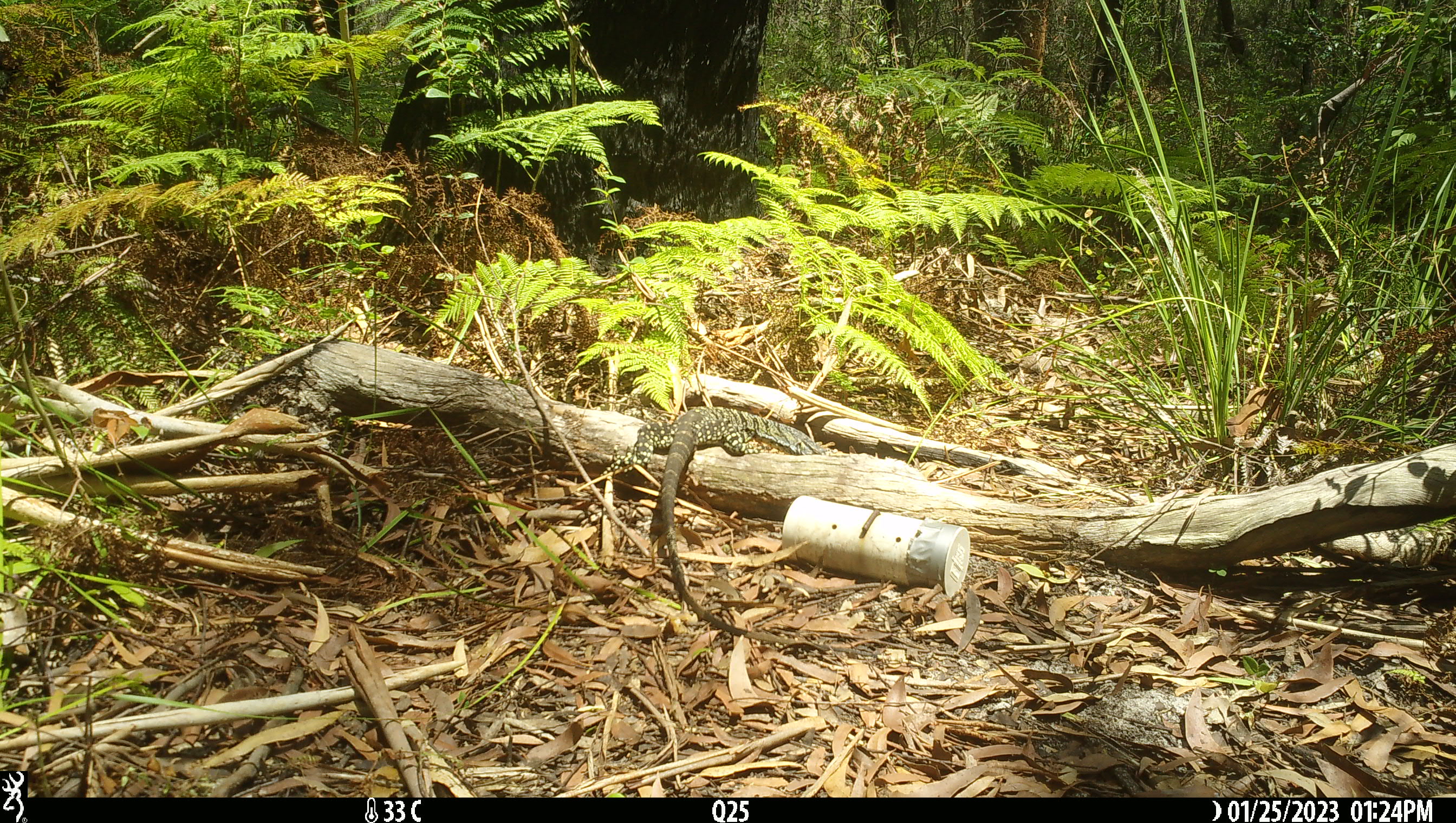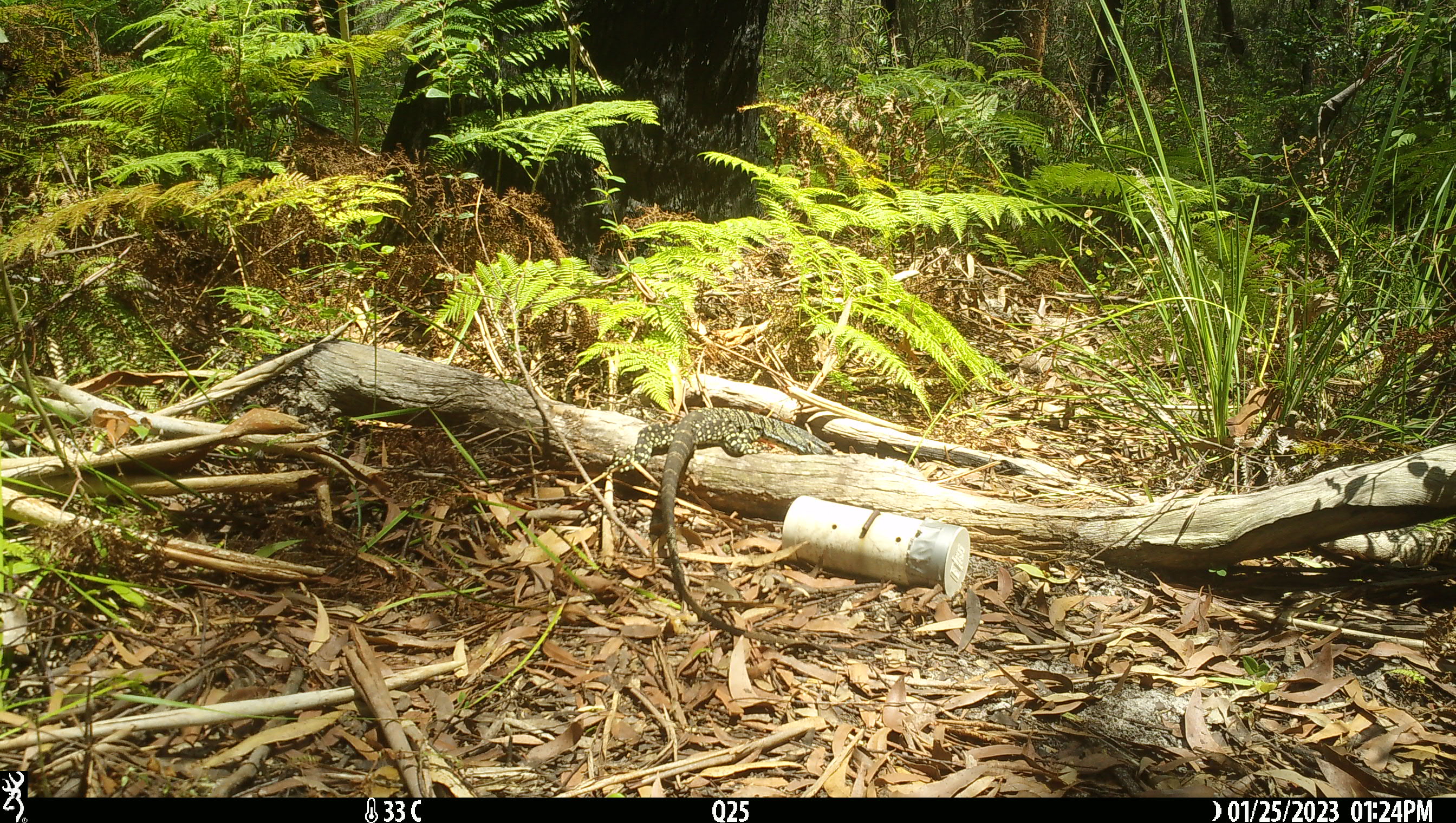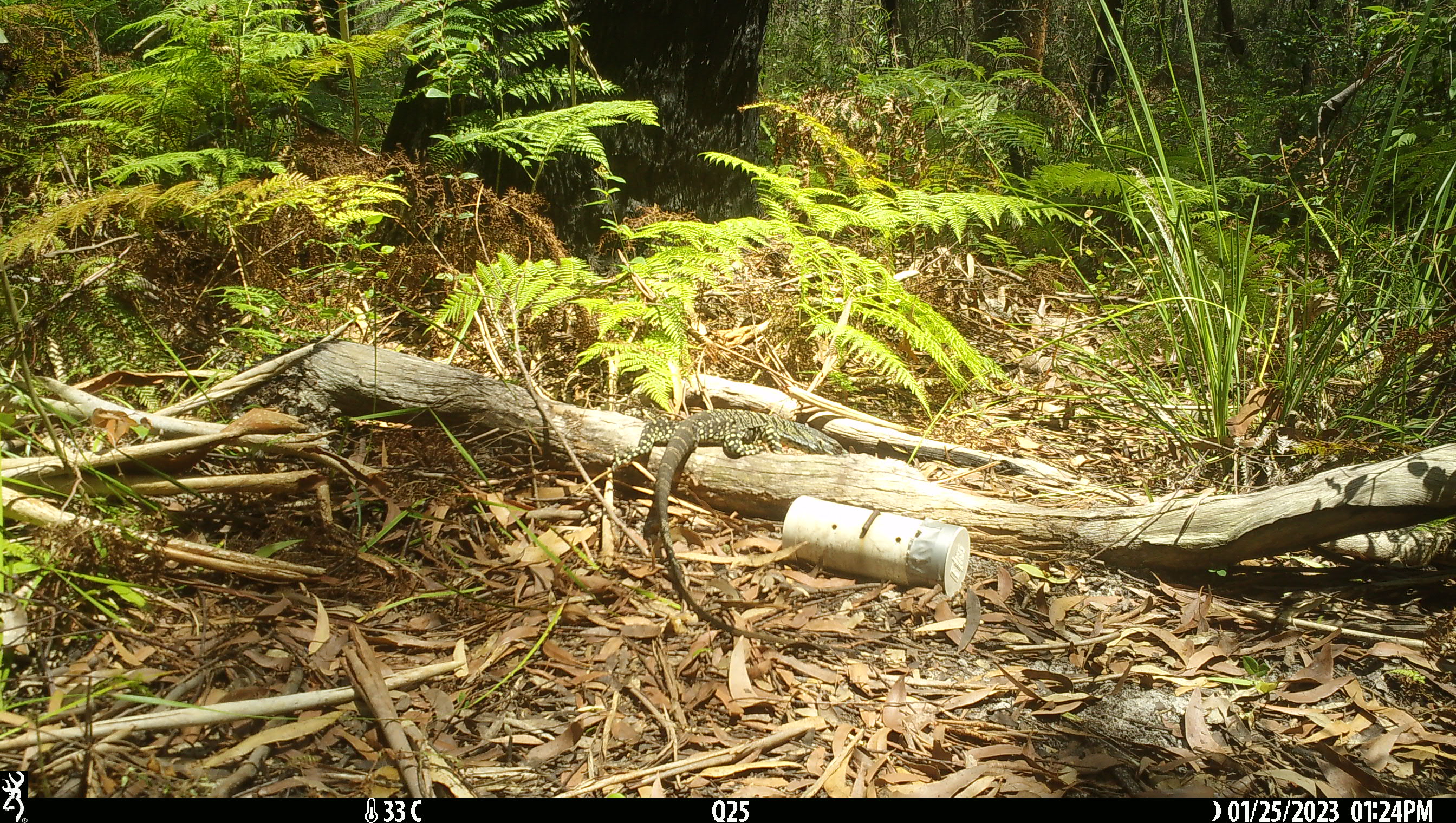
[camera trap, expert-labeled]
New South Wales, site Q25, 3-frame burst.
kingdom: Animalia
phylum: Chordata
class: Reptilia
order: Squamata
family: Varanidae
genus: Varanus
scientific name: Varanus varius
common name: lace monitor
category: goanna